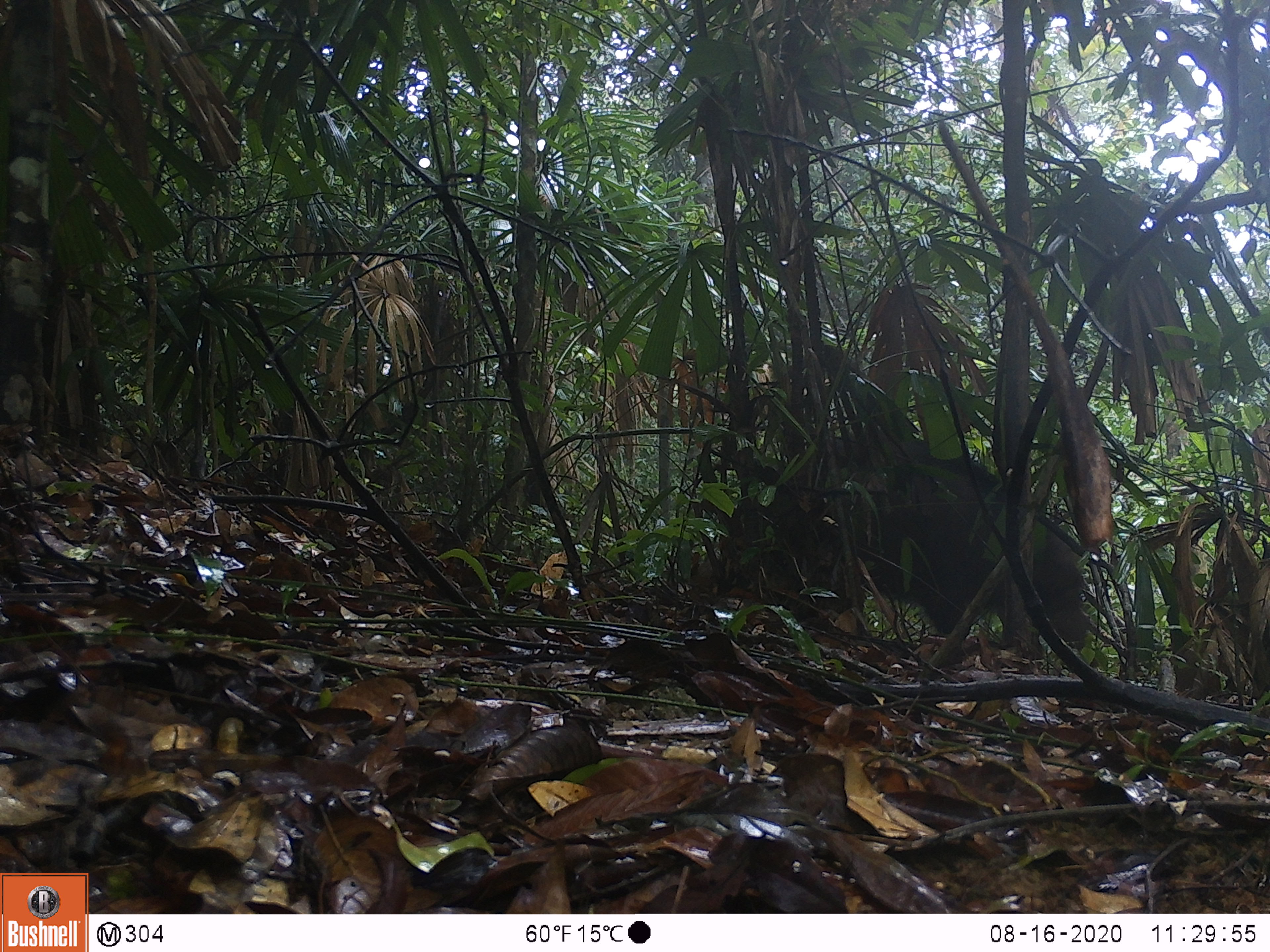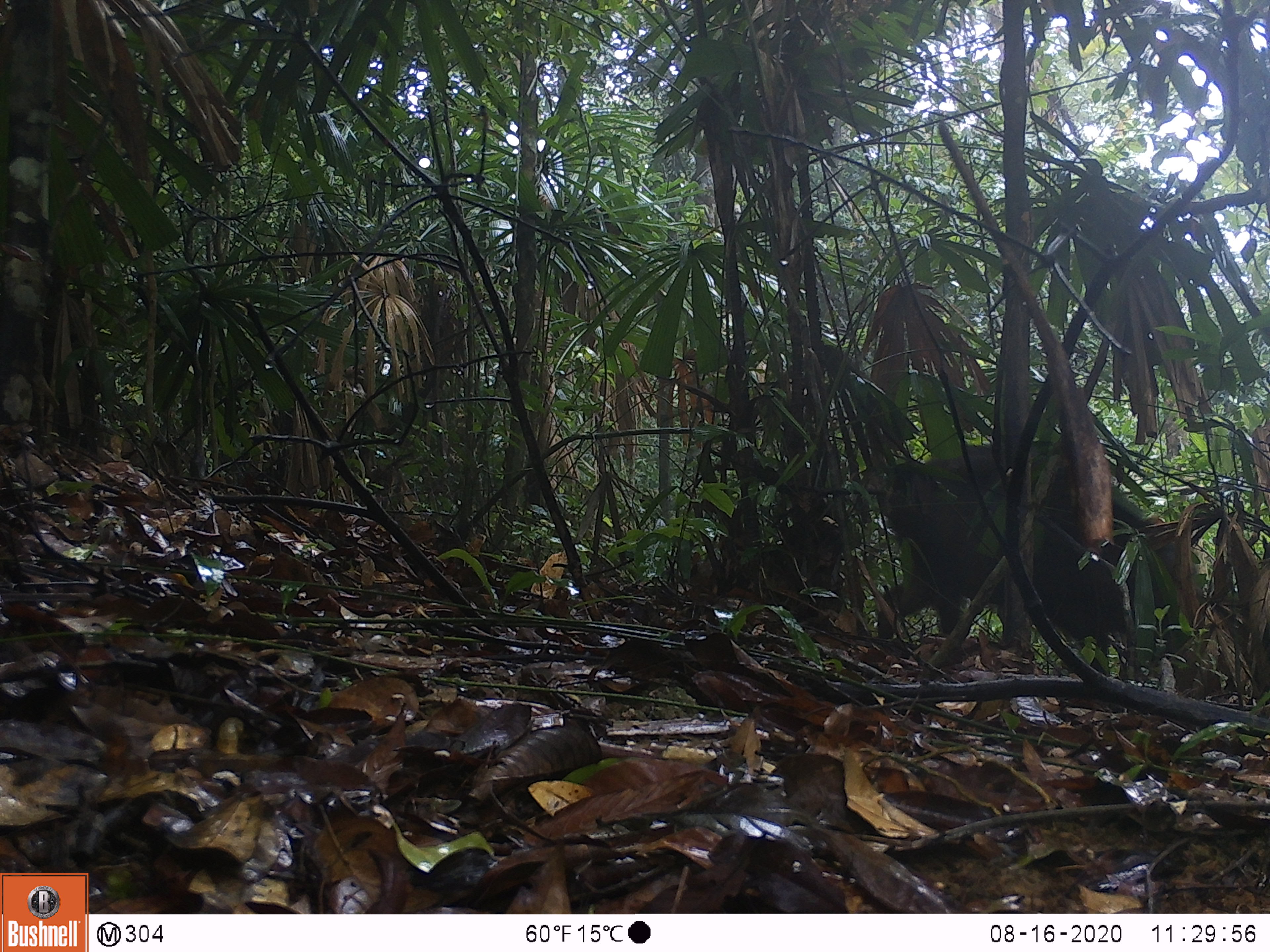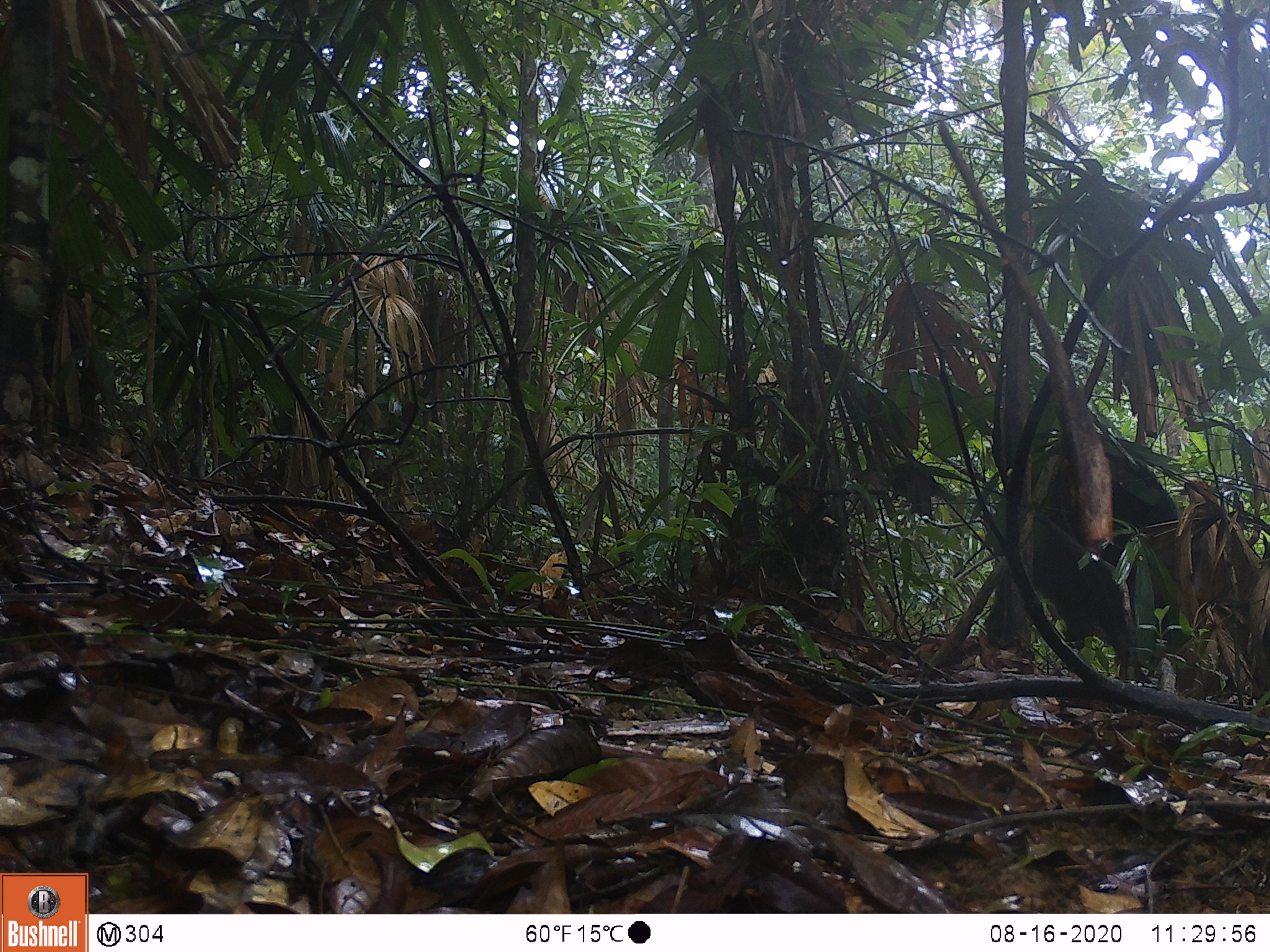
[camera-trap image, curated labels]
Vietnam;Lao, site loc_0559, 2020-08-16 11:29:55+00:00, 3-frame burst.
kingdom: Animalia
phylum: Chordata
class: Mammalia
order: Artiodactyla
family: Suidae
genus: Sus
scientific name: Sus scrofa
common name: eurasian wild pig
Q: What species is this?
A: Eurasian wild pig (Sus scrofa).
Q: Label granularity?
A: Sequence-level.